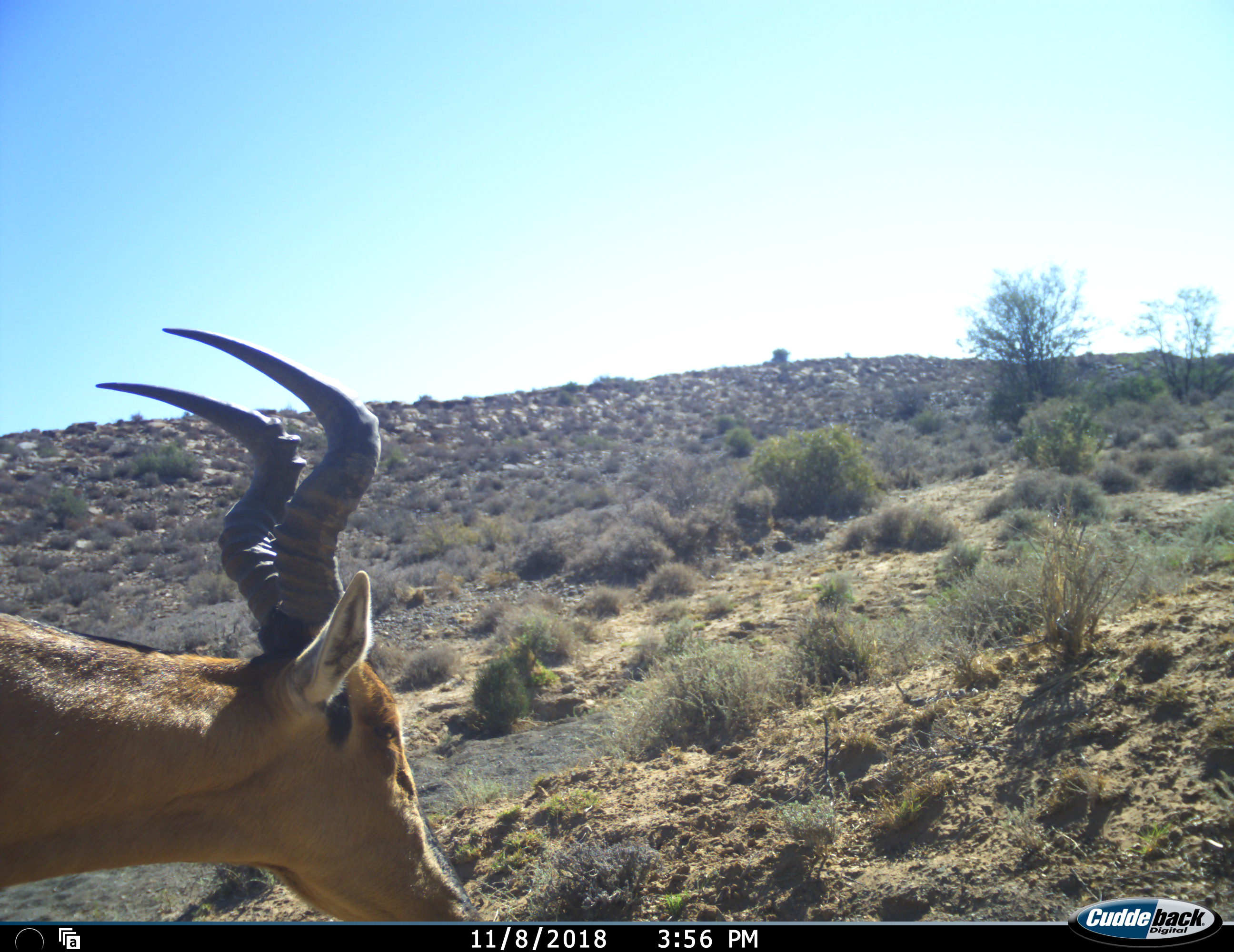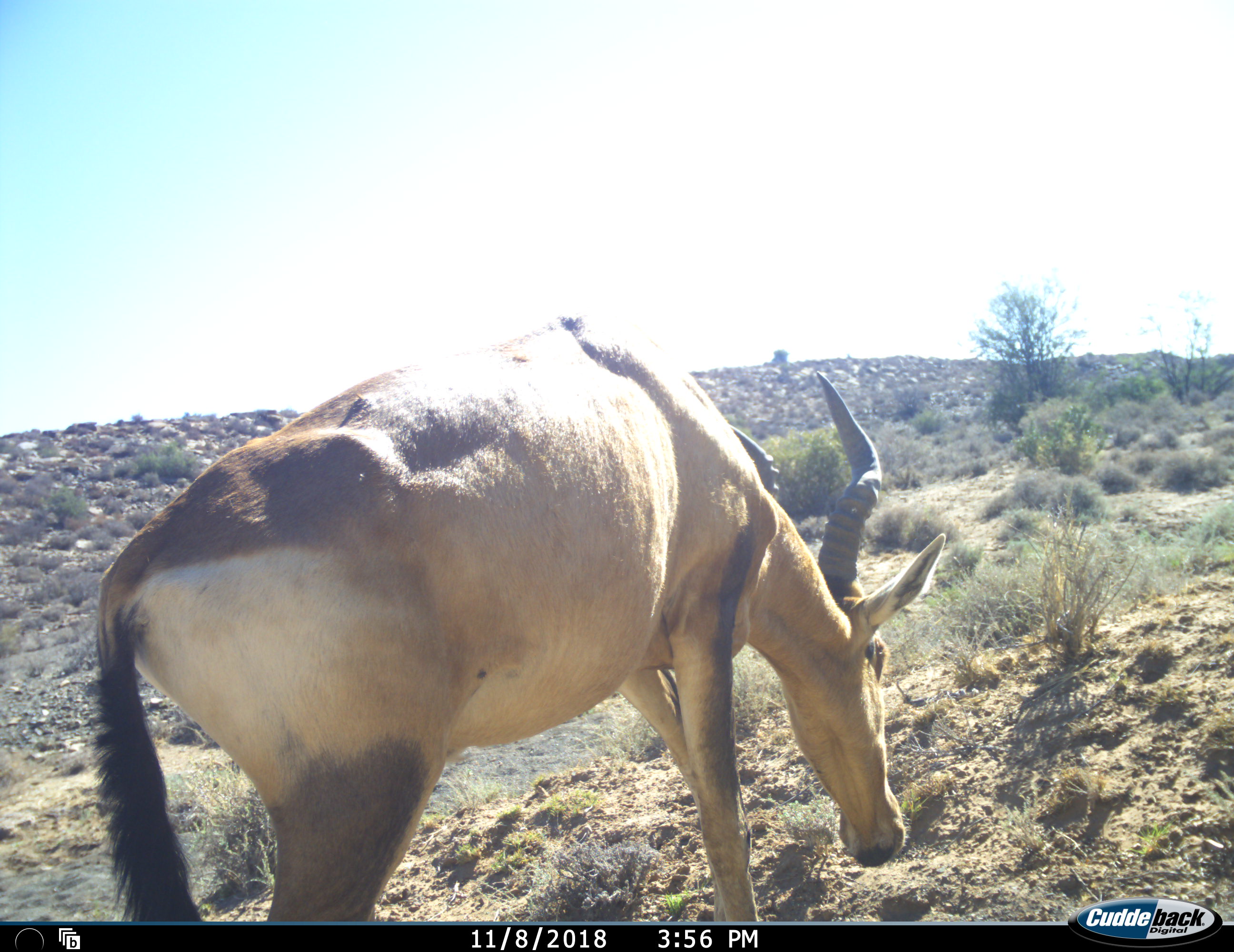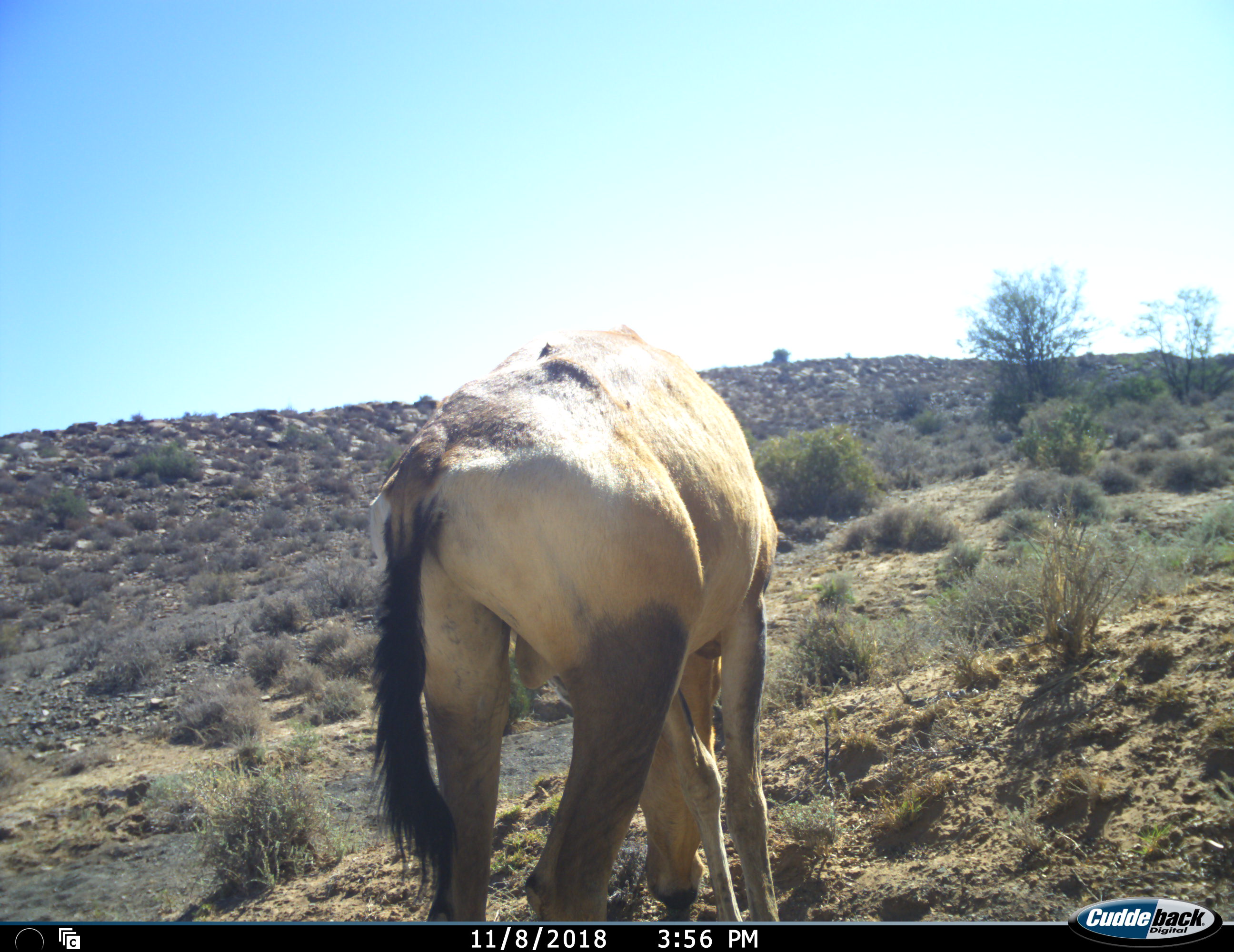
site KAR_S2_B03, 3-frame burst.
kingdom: Animalia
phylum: Chordata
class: Mammalia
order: Artiodactyla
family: Bovidae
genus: Alcelaphus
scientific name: Alcelaphus buselaphus caama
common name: red hartebeest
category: hartebeestred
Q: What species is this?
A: Hartebeestred (red hartebeest) (Alcelaphus buselaphus caama).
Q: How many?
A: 1.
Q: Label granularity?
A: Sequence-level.